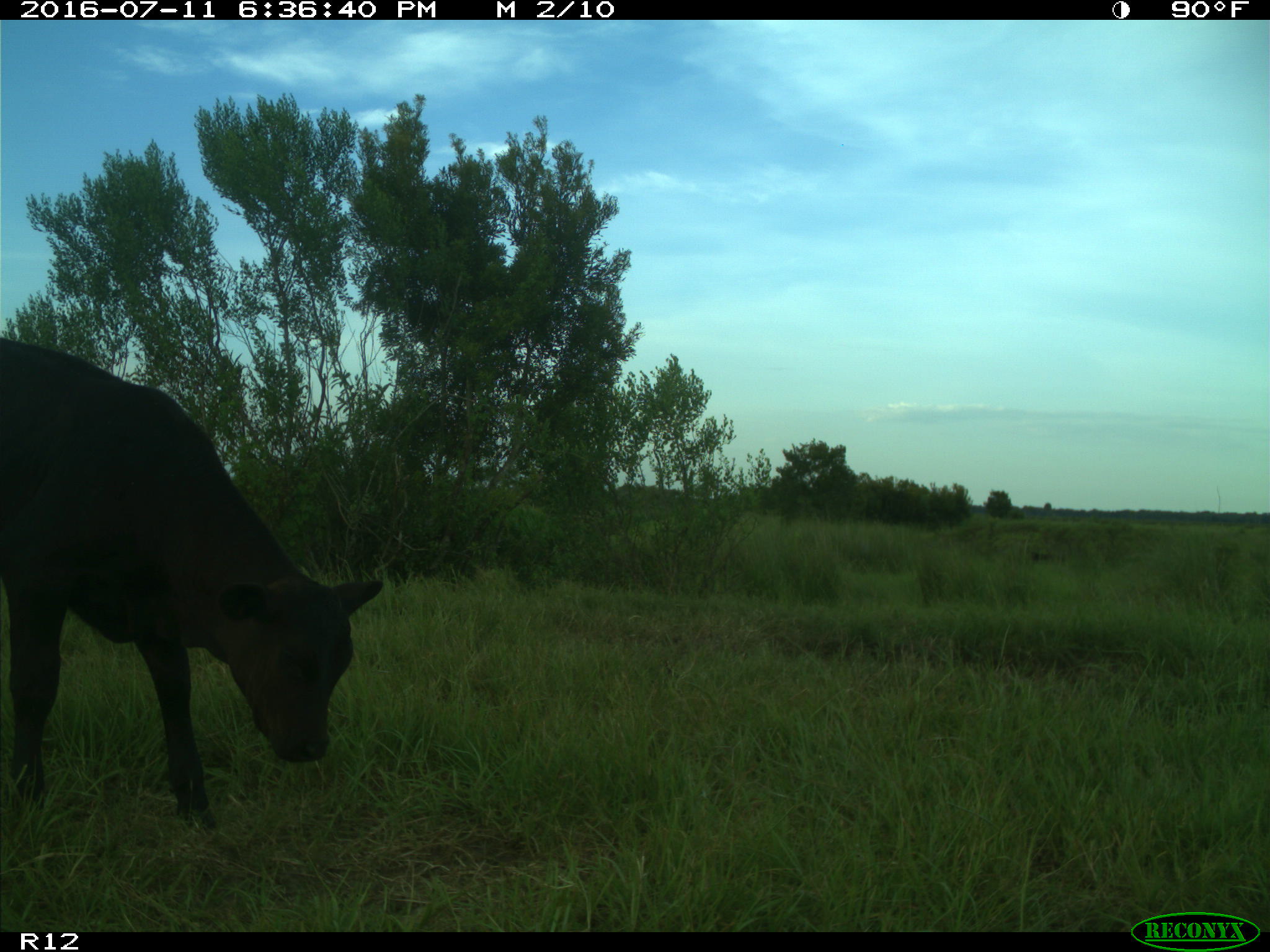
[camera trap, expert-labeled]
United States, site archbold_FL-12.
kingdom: Animalia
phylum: Chordata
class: Mammalia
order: Artiodactyla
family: Bovidae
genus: Bos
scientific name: Bos taurus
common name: domestic cow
Bos taurus (domestic cow).